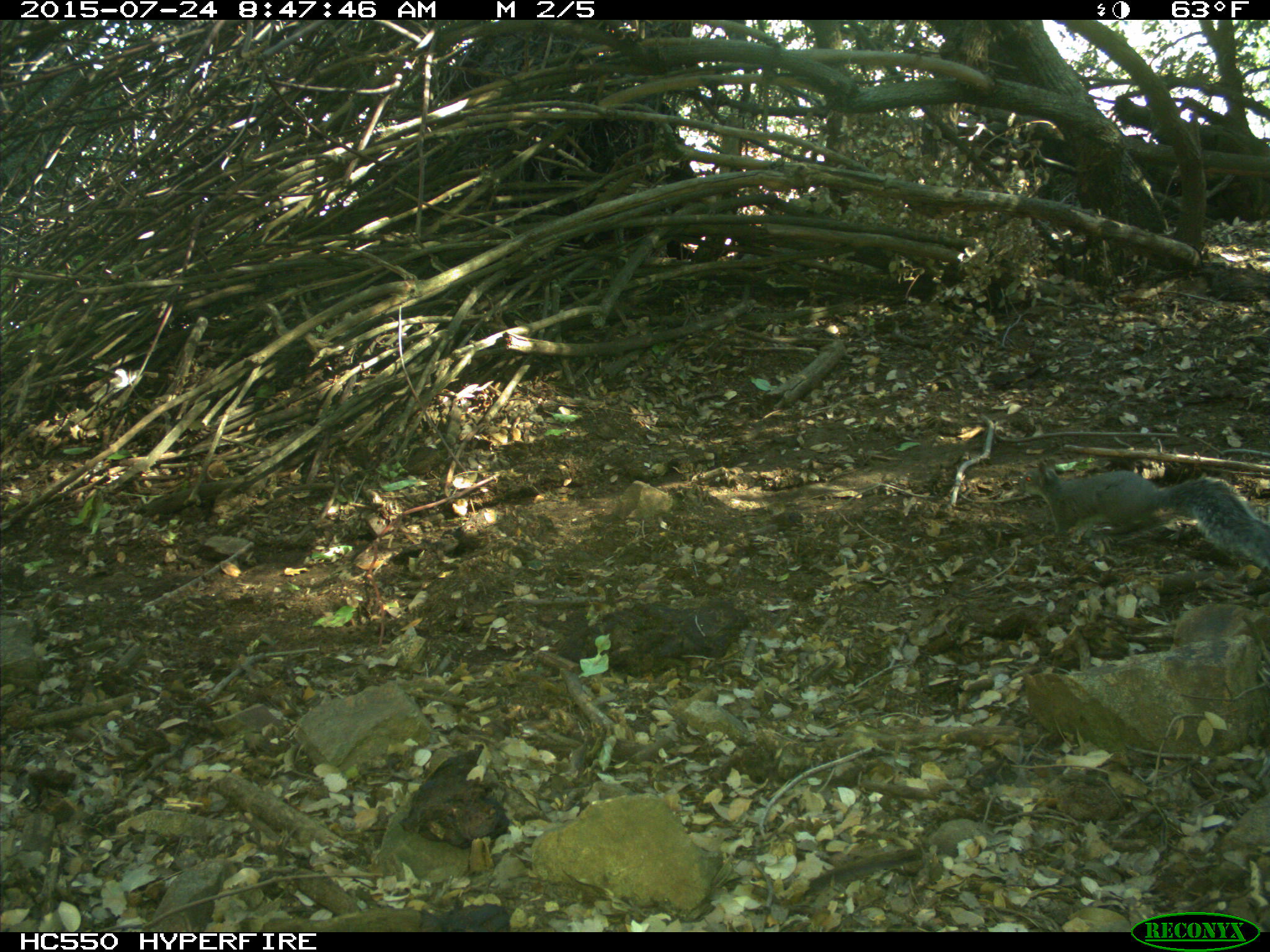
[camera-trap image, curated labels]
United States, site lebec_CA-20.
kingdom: Animalia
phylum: Chordata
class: Mammalia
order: Rodentia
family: Sciuridae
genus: Sciurus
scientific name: Sciurus carolinensis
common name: eastern gray squirrel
Sciurus carolinensis (eastern gray squirrel).